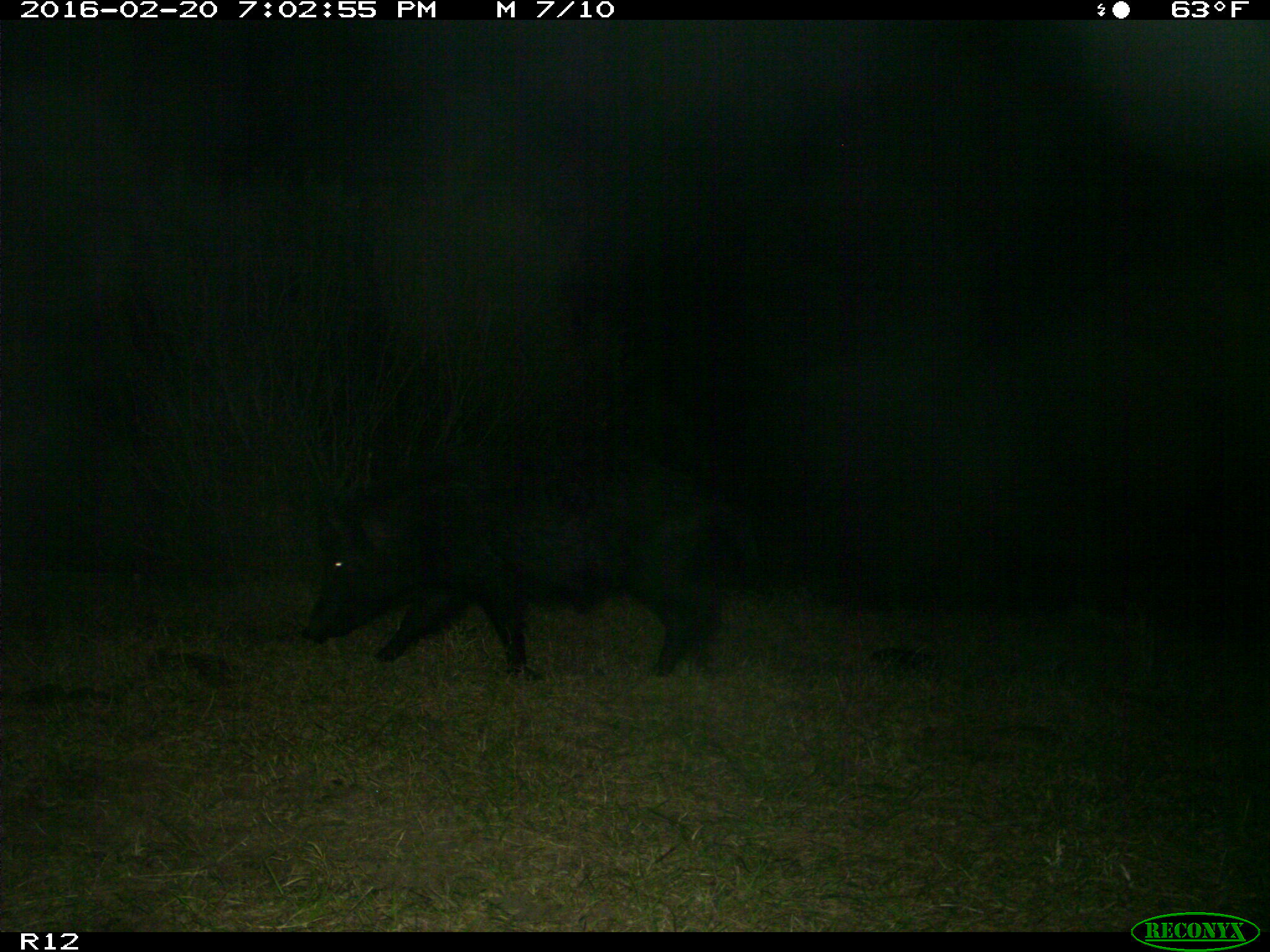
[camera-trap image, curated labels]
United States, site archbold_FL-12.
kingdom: Animalia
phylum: Chordata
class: Mammalia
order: Artiodactyla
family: Suidae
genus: Sus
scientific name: Sus scrofa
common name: wild boar